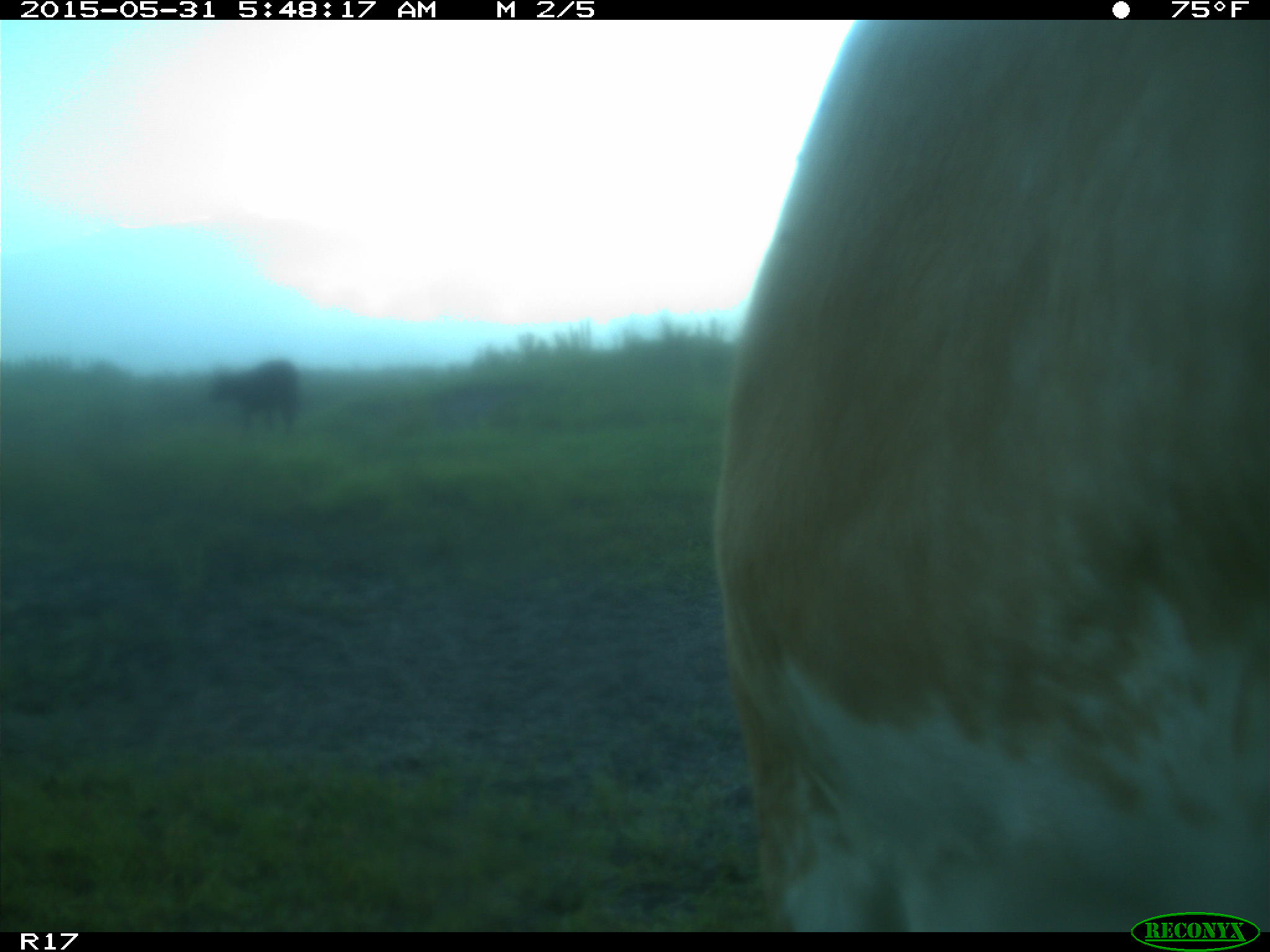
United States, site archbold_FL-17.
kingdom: Animalia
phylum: Chordata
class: Mammalia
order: Artiodactyla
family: Bovidae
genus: Bos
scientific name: Bos taurus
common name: domestic cow